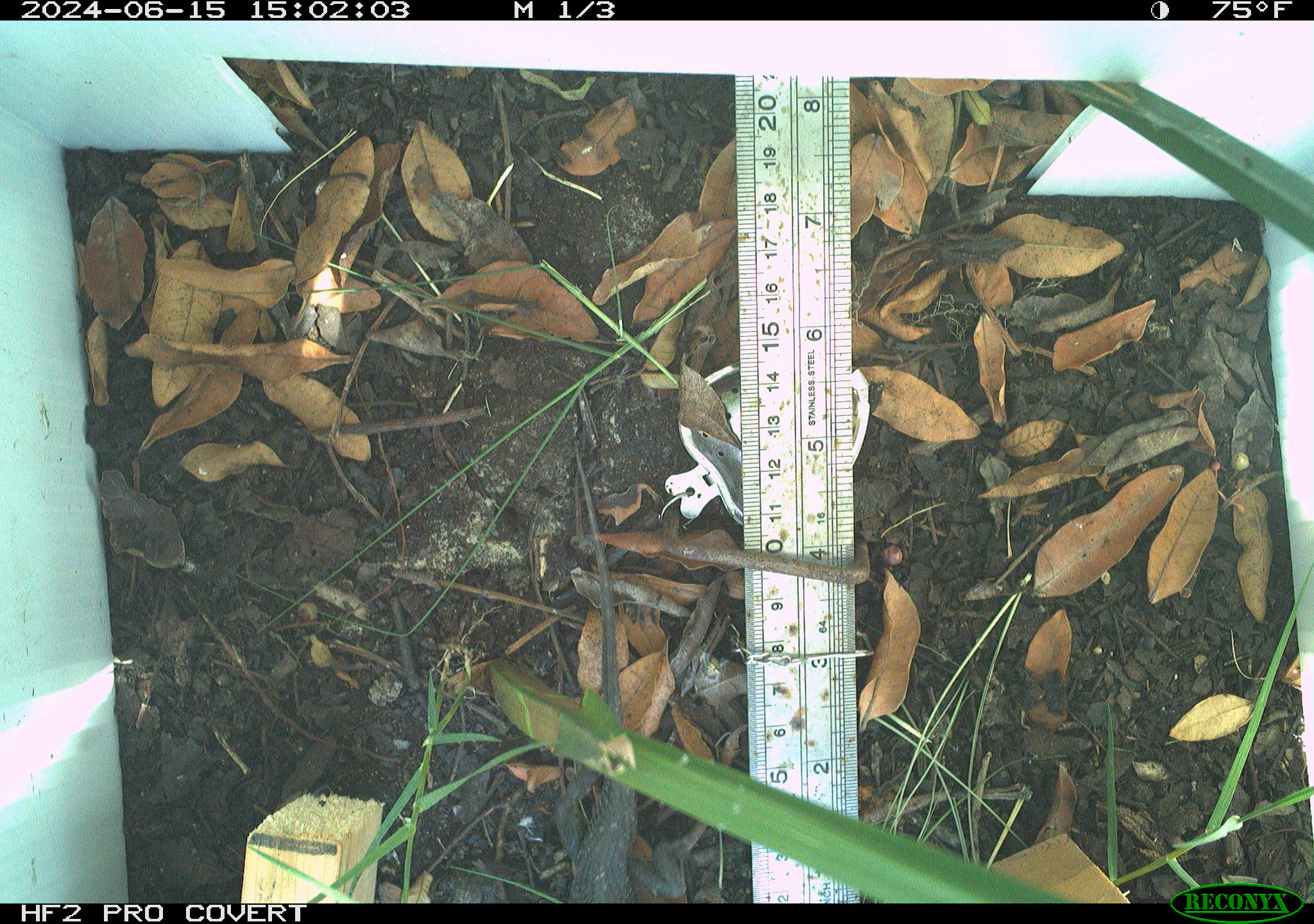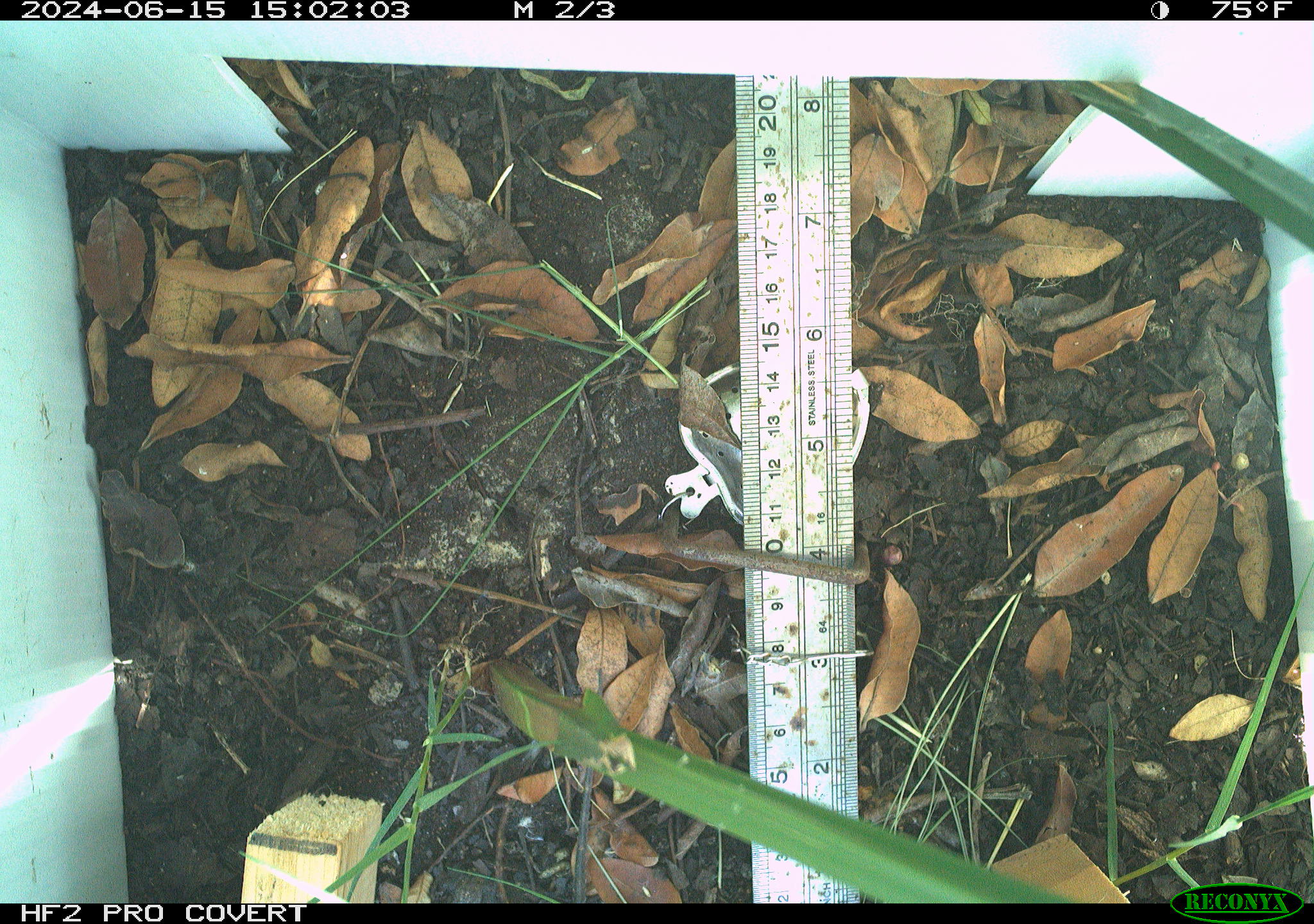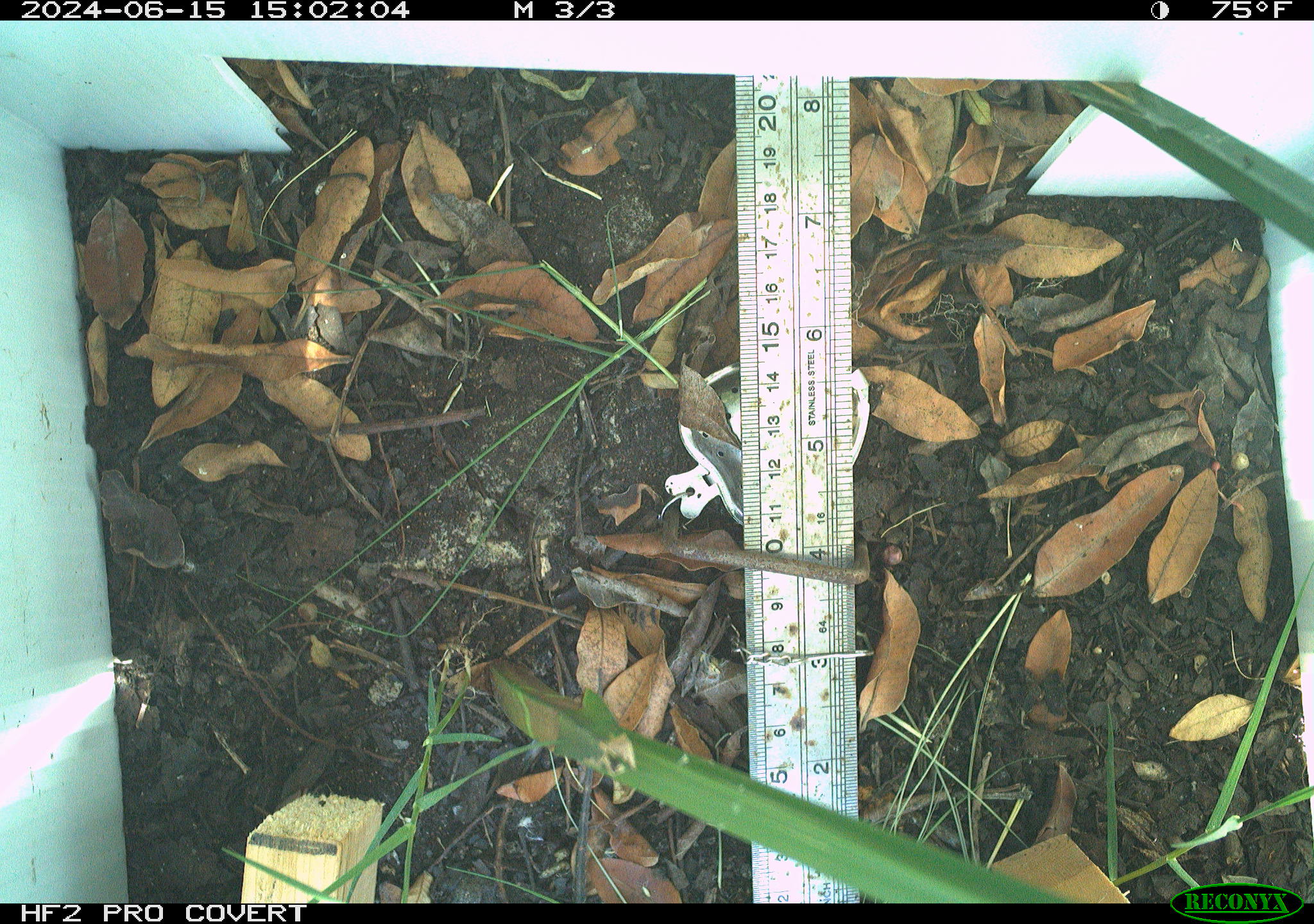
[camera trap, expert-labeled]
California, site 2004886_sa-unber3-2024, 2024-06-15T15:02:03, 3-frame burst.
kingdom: Animalia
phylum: Chordata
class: Reptilia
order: Squamata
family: Phrynosomatidae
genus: Sceloporus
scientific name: Sceloporus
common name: spiny lizards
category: sceloporus species